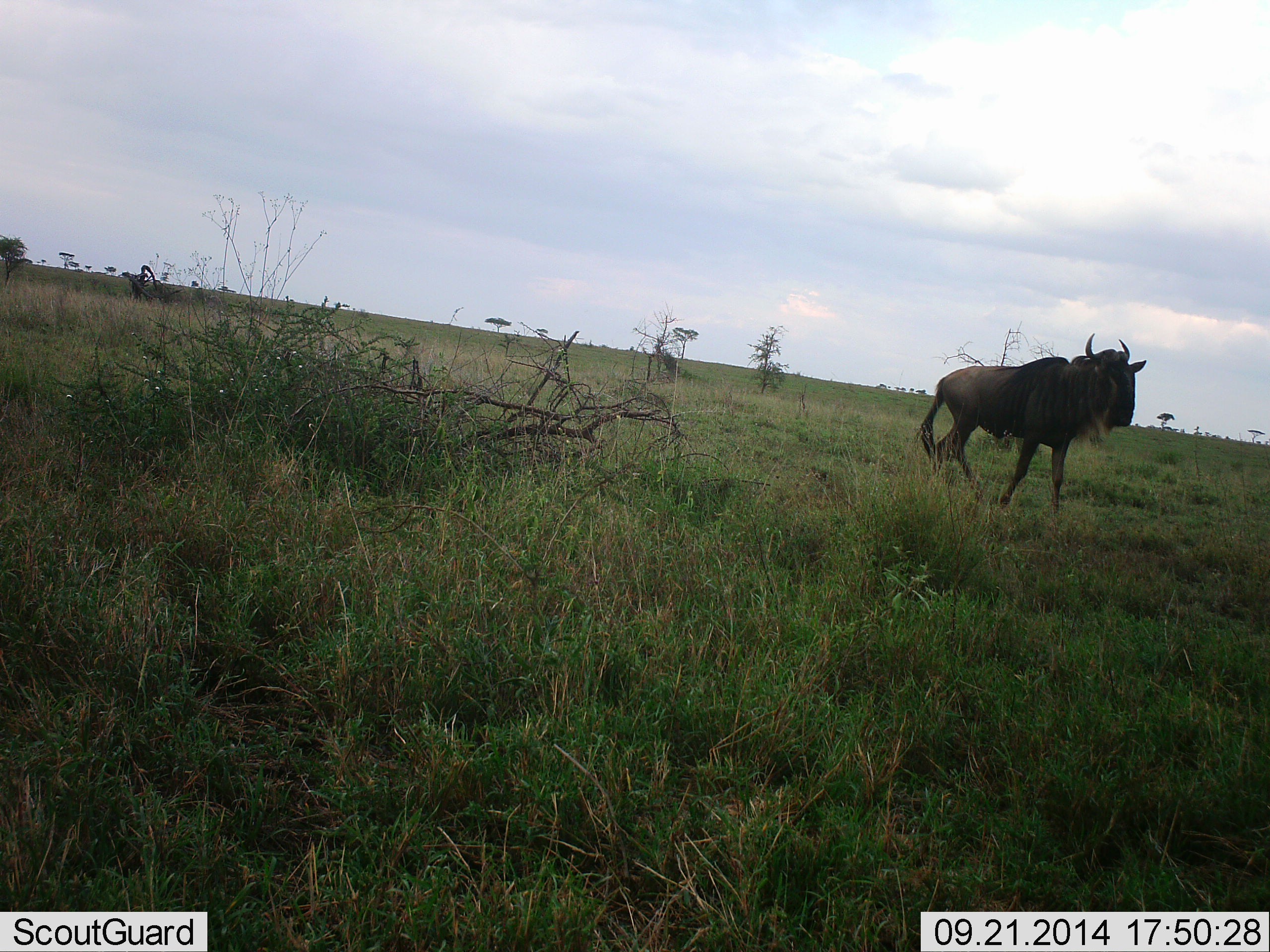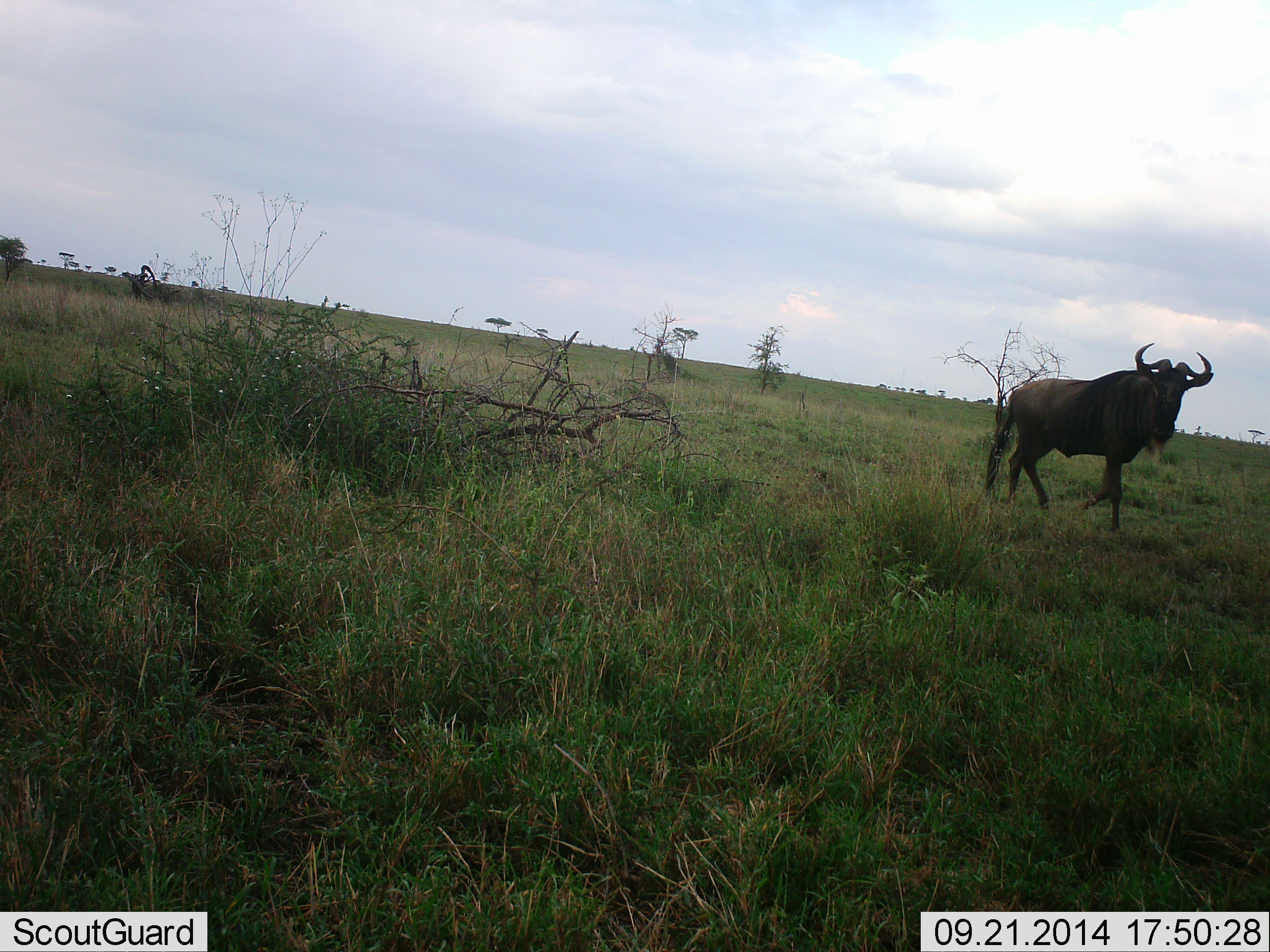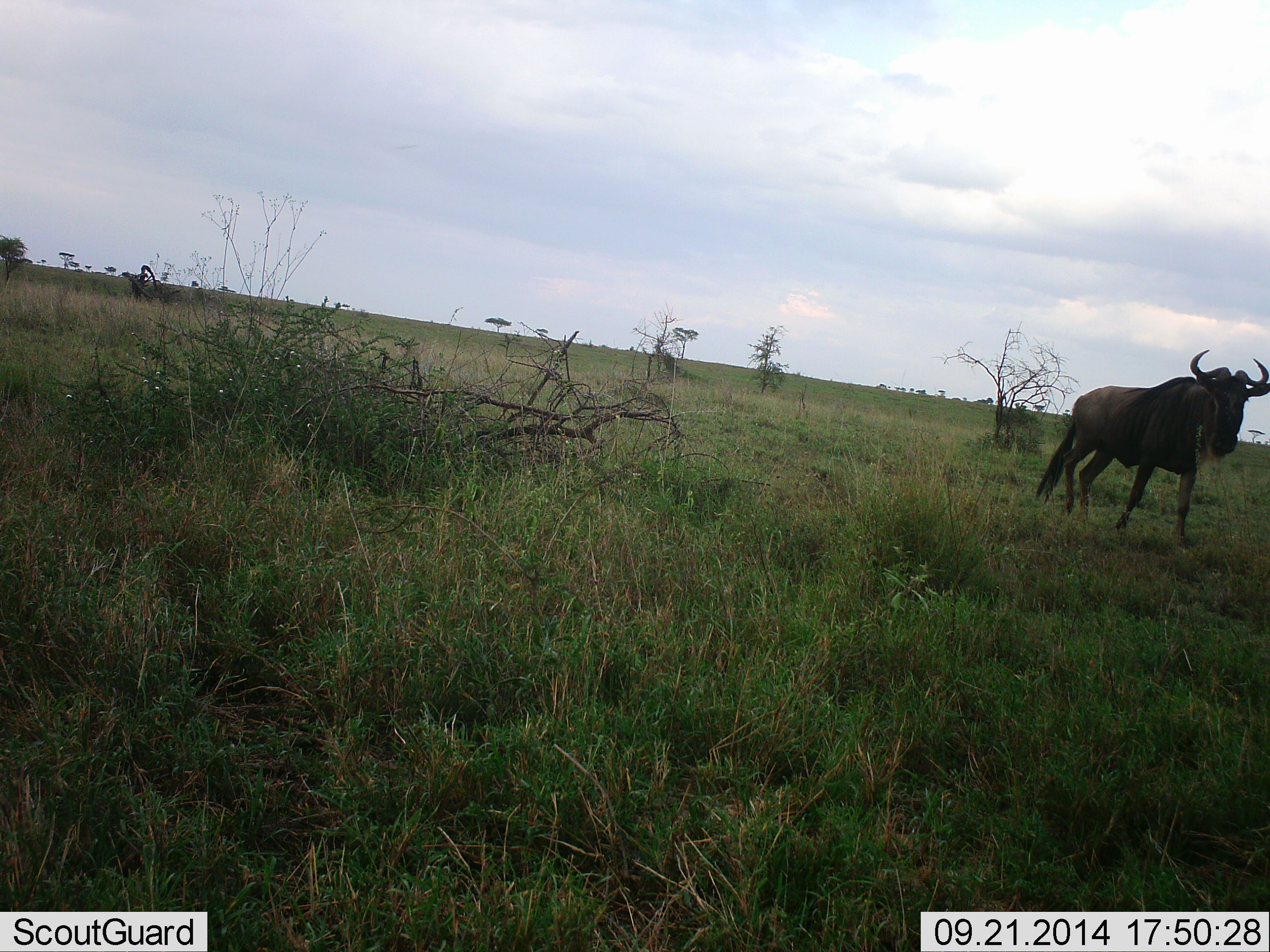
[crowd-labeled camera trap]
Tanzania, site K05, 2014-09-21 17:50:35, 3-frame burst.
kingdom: Animalia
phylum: Chordata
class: Mammalia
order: Artiodactyla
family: Bovidae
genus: Connochaetes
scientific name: Connochaetes taurinus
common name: blue wildebeest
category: wildebeest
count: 1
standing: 10%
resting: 0%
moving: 90%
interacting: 0%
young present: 0%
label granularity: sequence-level